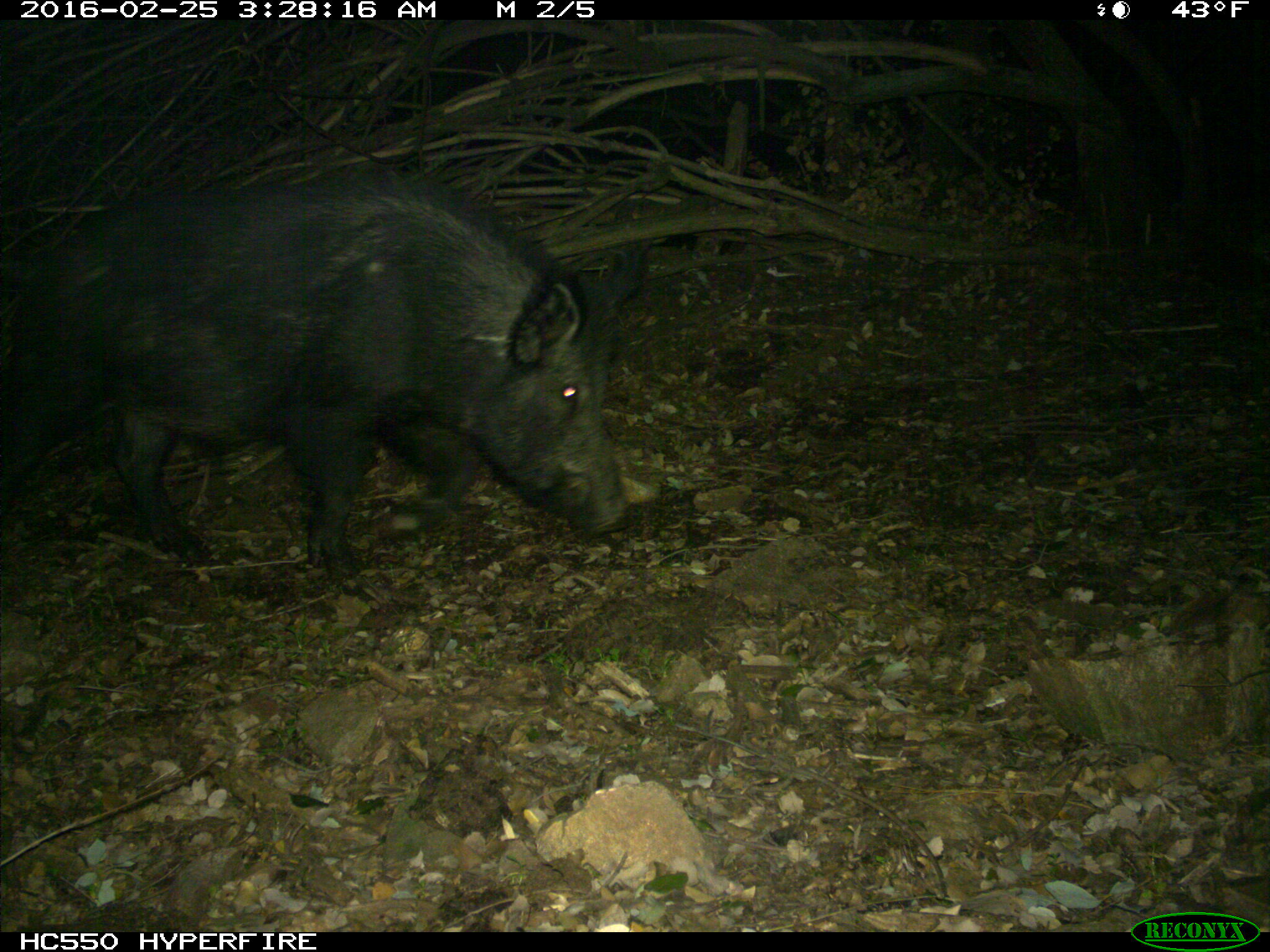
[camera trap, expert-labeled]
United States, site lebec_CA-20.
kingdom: Animalia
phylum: Chordata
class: Mammalia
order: Artiodactyla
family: Suidae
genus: Sus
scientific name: Sus scrofa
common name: wild boar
Sus scrofa (wild boar).